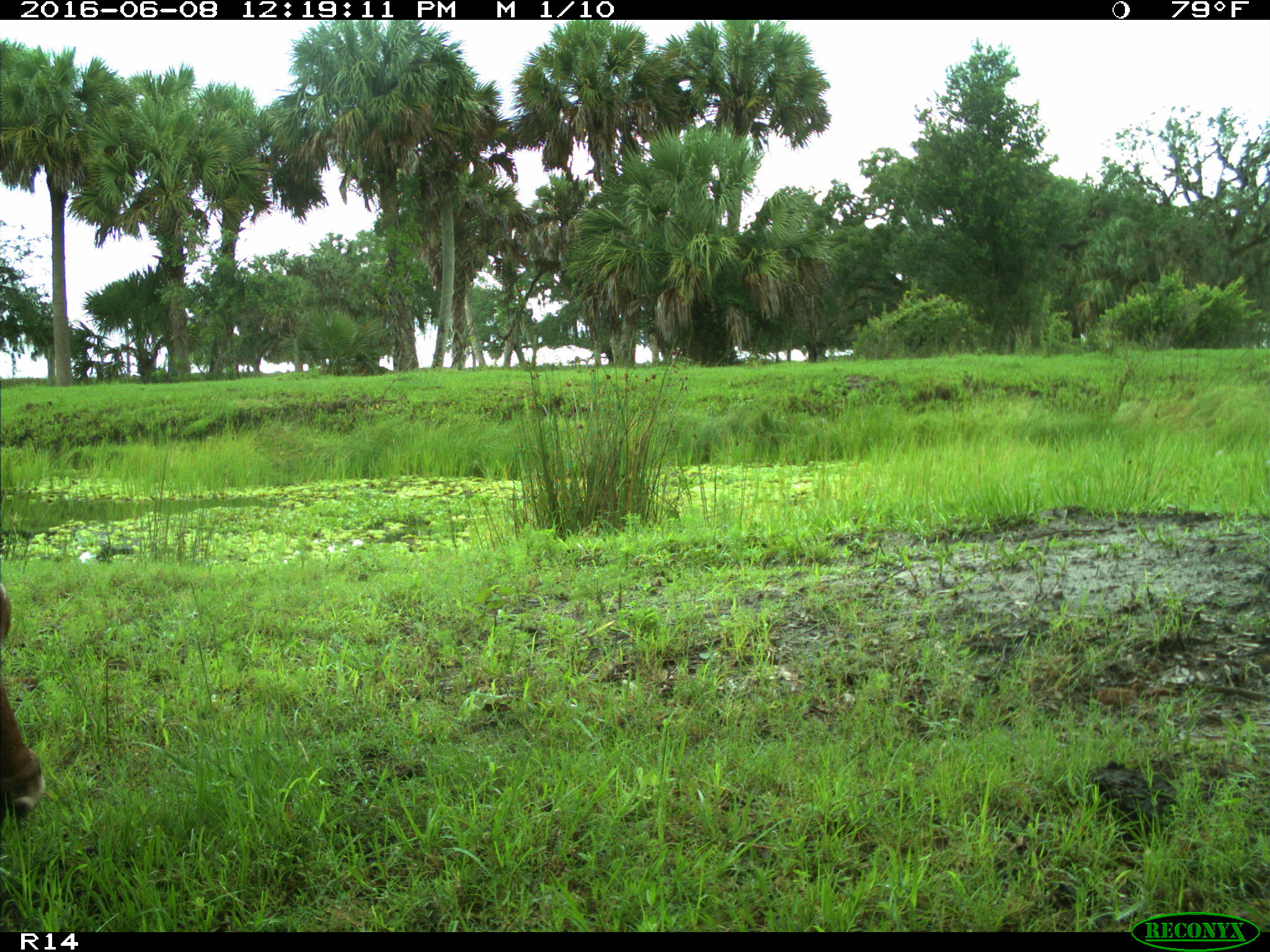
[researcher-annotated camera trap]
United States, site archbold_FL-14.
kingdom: Animalia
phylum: Chordata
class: Mammalia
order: Artiodactyla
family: Bovidae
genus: Bos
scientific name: Bos taurus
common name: domestic cow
Bos taurus (domestic cow).